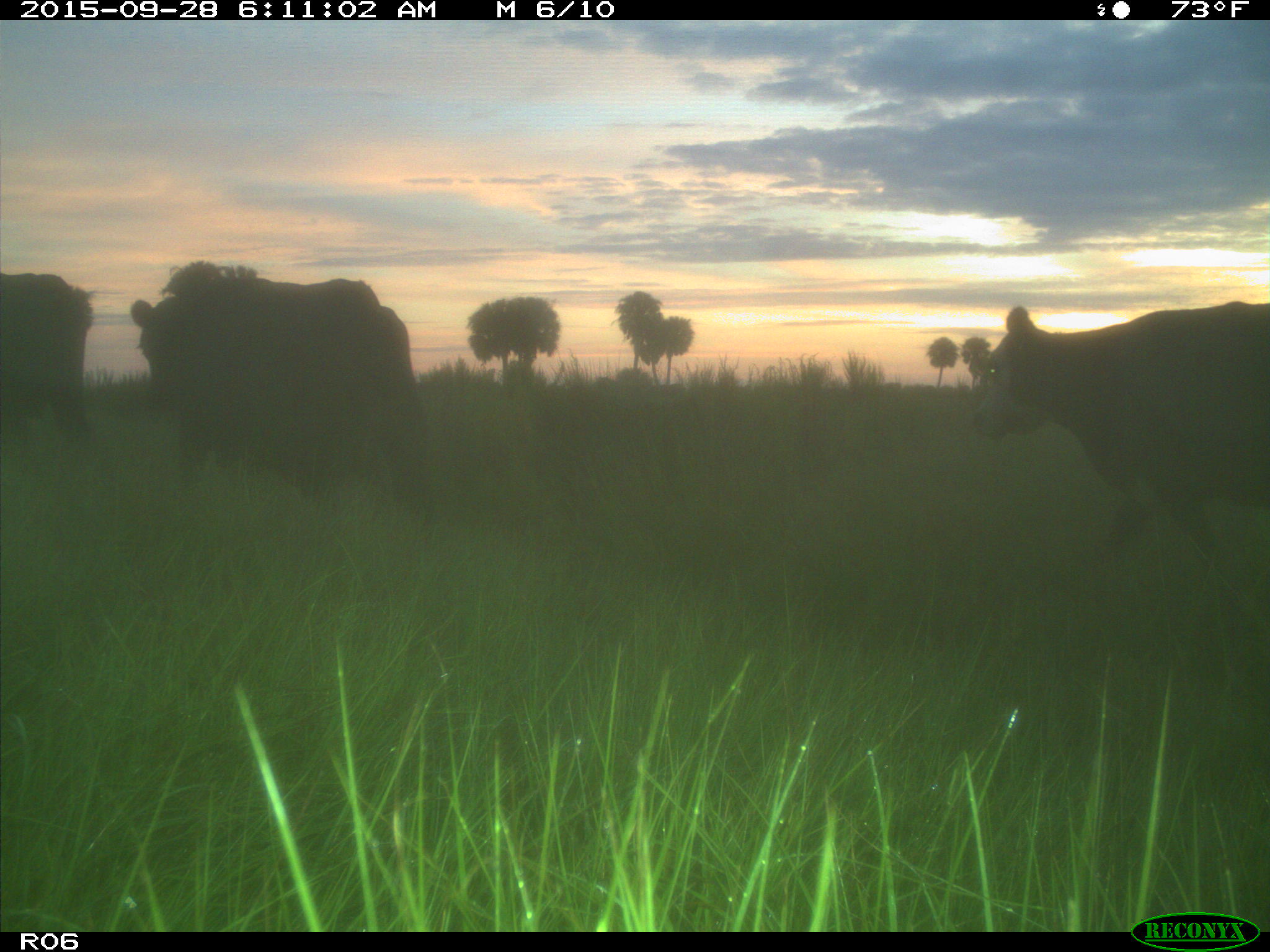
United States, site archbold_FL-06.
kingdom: Animalia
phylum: Chordata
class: Mammalia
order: Artiodactyla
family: Bovidae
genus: Bos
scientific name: Bos taurus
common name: domestic cow